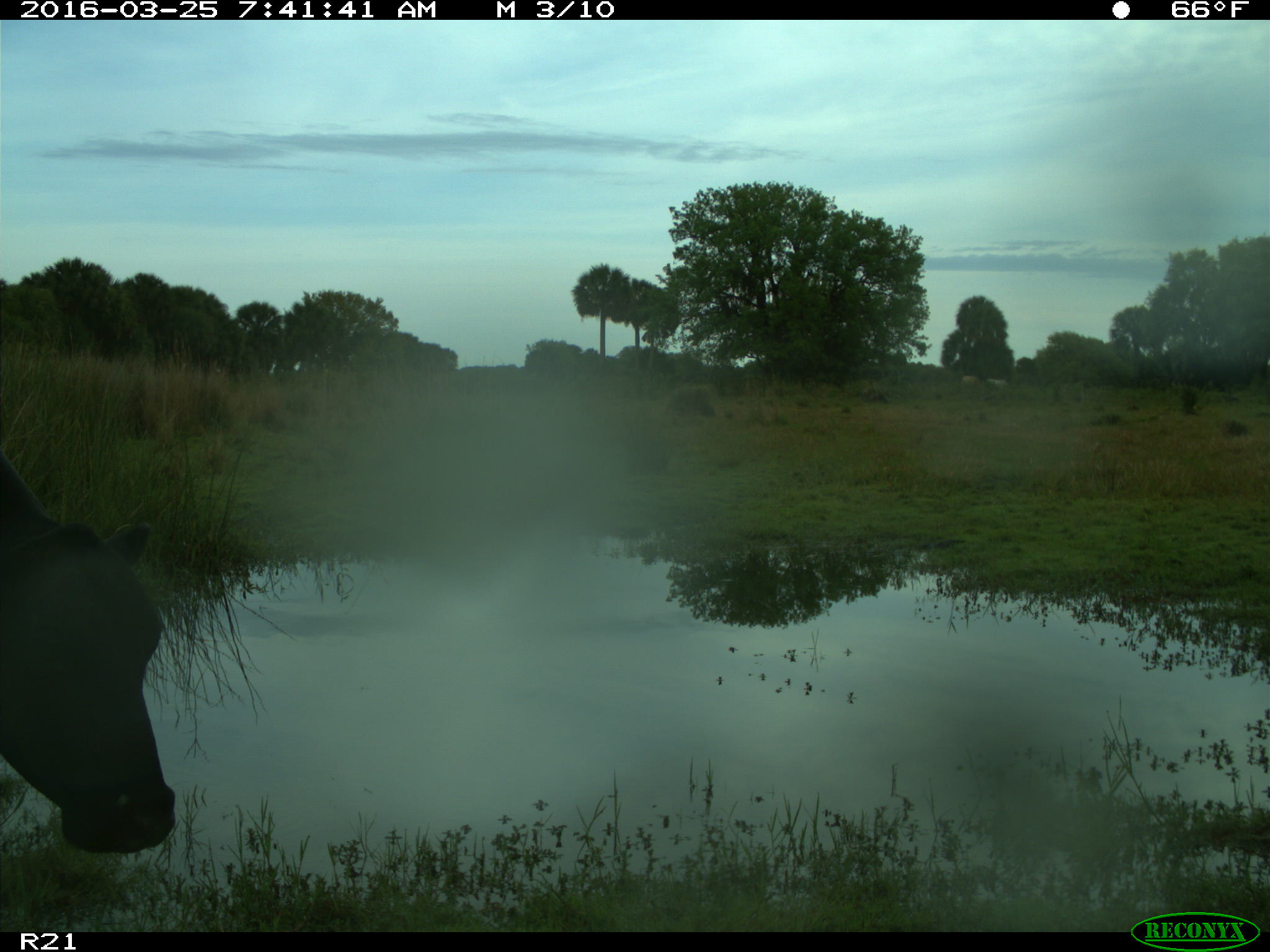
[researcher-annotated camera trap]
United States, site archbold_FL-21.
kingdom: Animalia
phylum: Chordata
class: Mammalia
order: Artiodactyla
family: Bovidae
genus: Bos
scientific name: Bos taurus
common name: domestic cow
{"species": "Bos taurus (domestic cow)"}